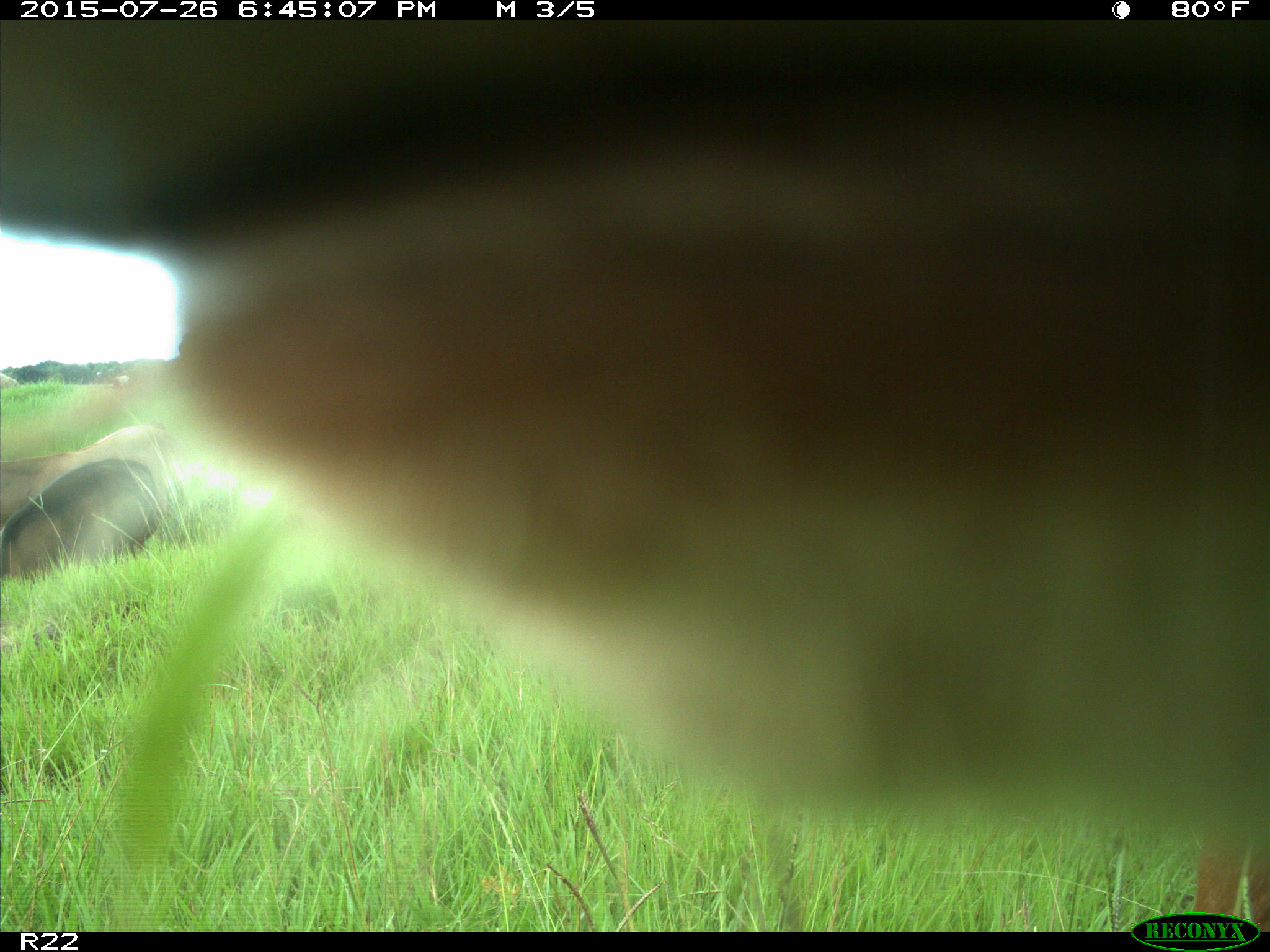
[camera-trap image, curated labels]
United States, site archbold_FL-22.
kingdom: Animalia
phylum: Chordata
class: Mammalia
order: Artiodactyla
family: Bovidae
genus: Bos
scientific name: Bos taurus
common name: domestic cow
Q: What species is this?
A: Bos taurus (domestic cow).